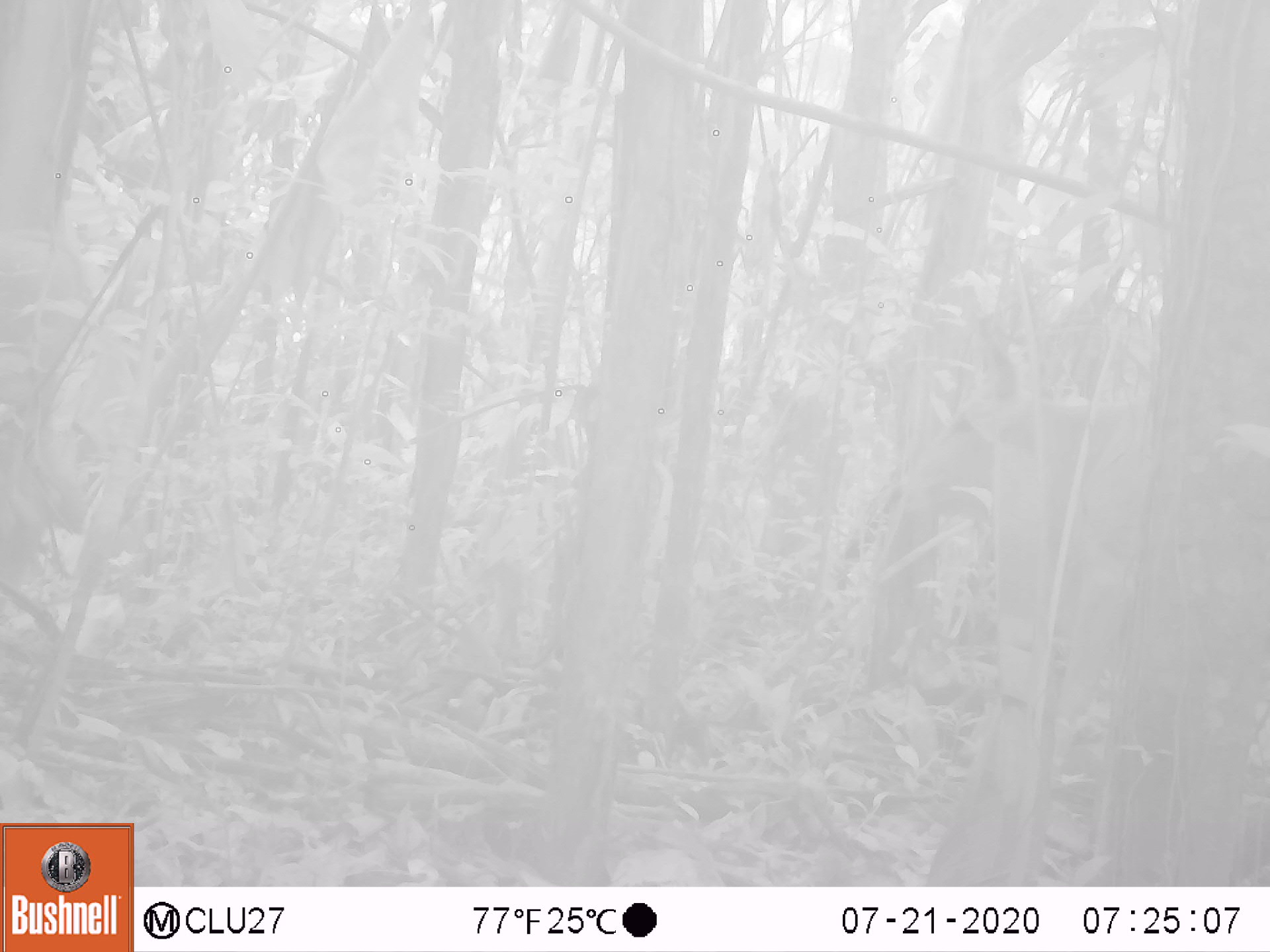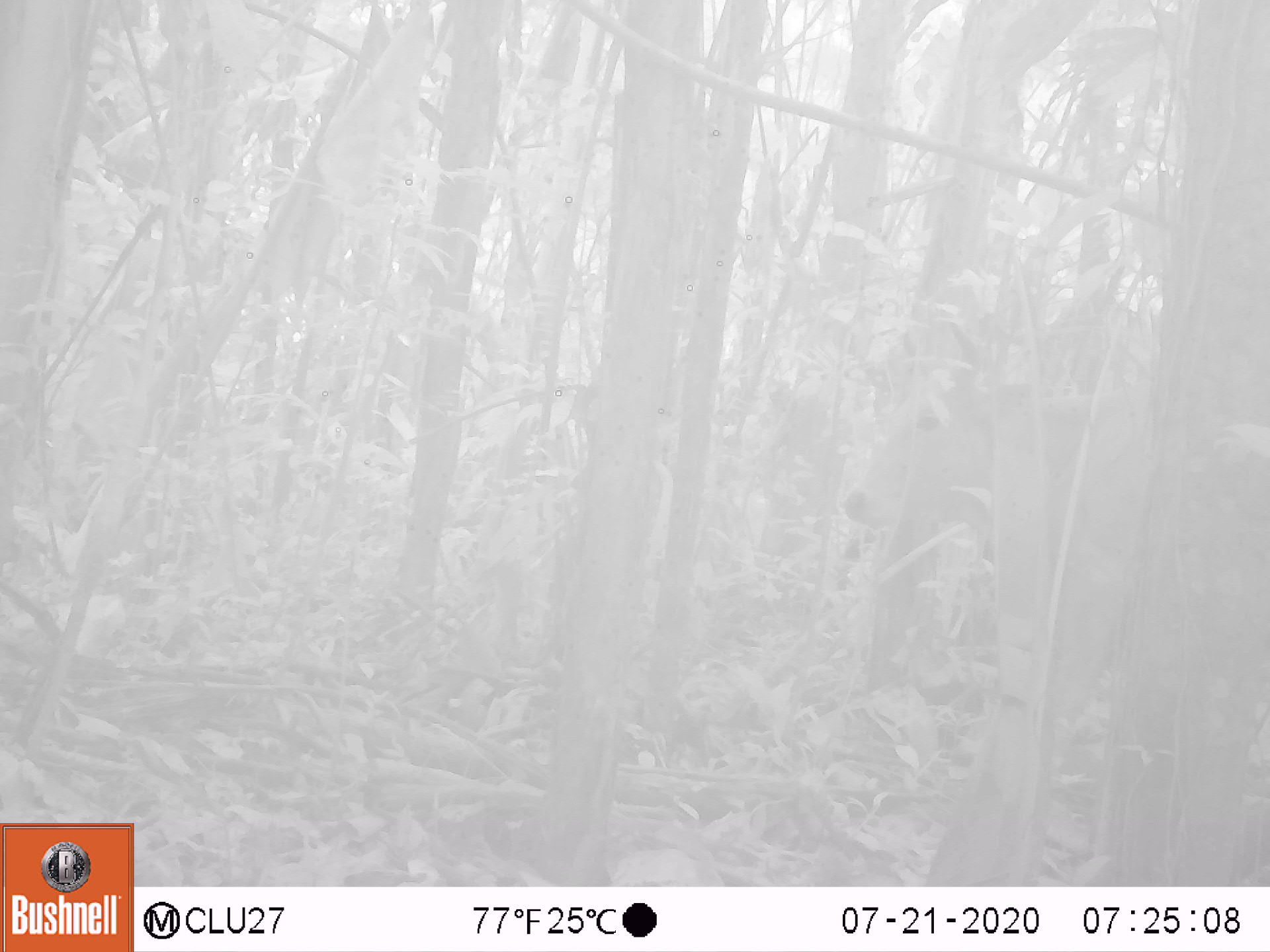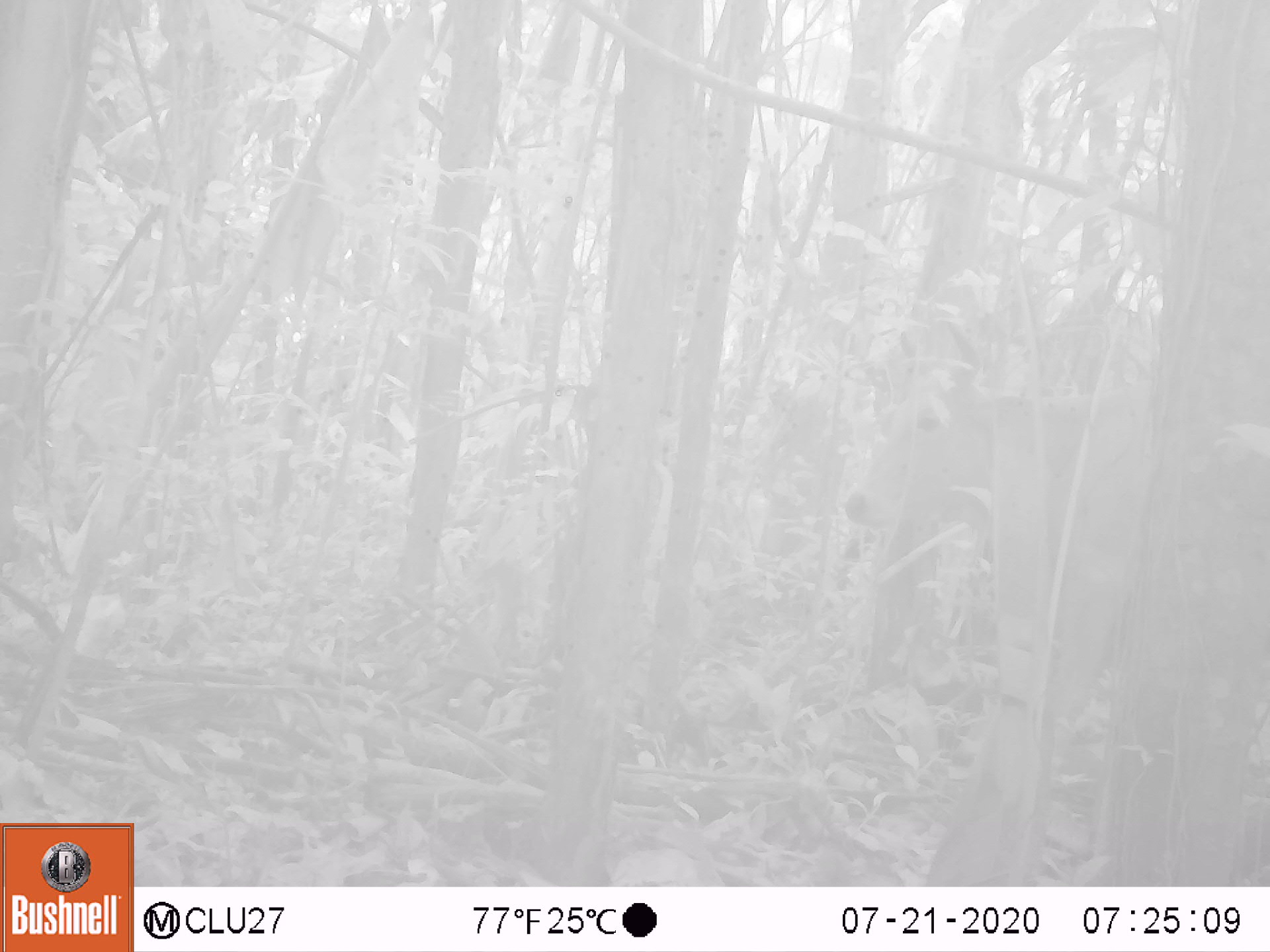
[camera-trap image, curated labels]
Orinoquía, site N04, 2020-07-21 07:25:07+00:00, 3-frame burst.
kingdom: Animalia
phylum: Chordata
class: Mammalia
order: Artiodactyla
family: Bovidae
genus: Bos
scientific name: Bos taurus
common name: cow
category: cattle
Cattle (cow) (Bos taurus).